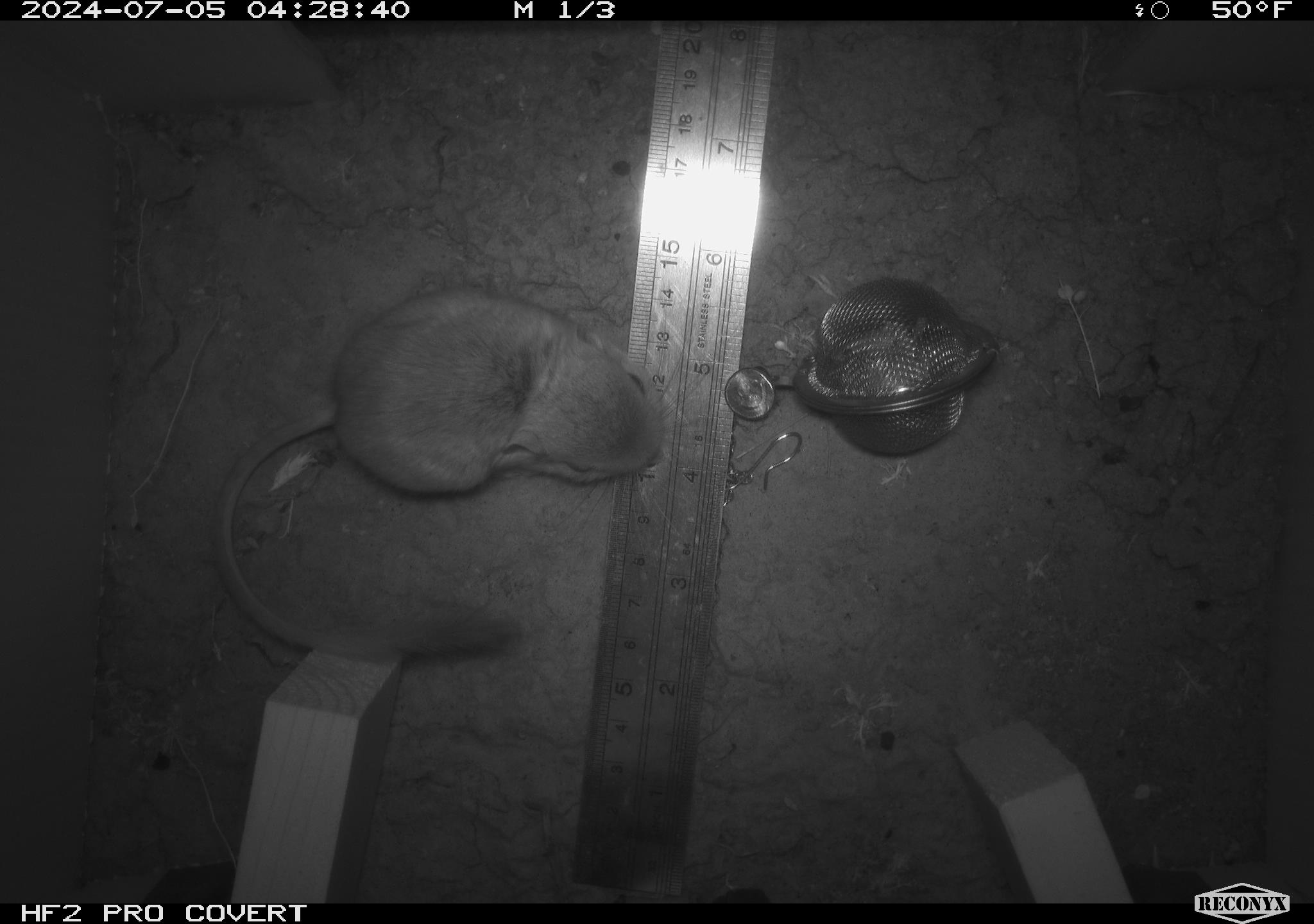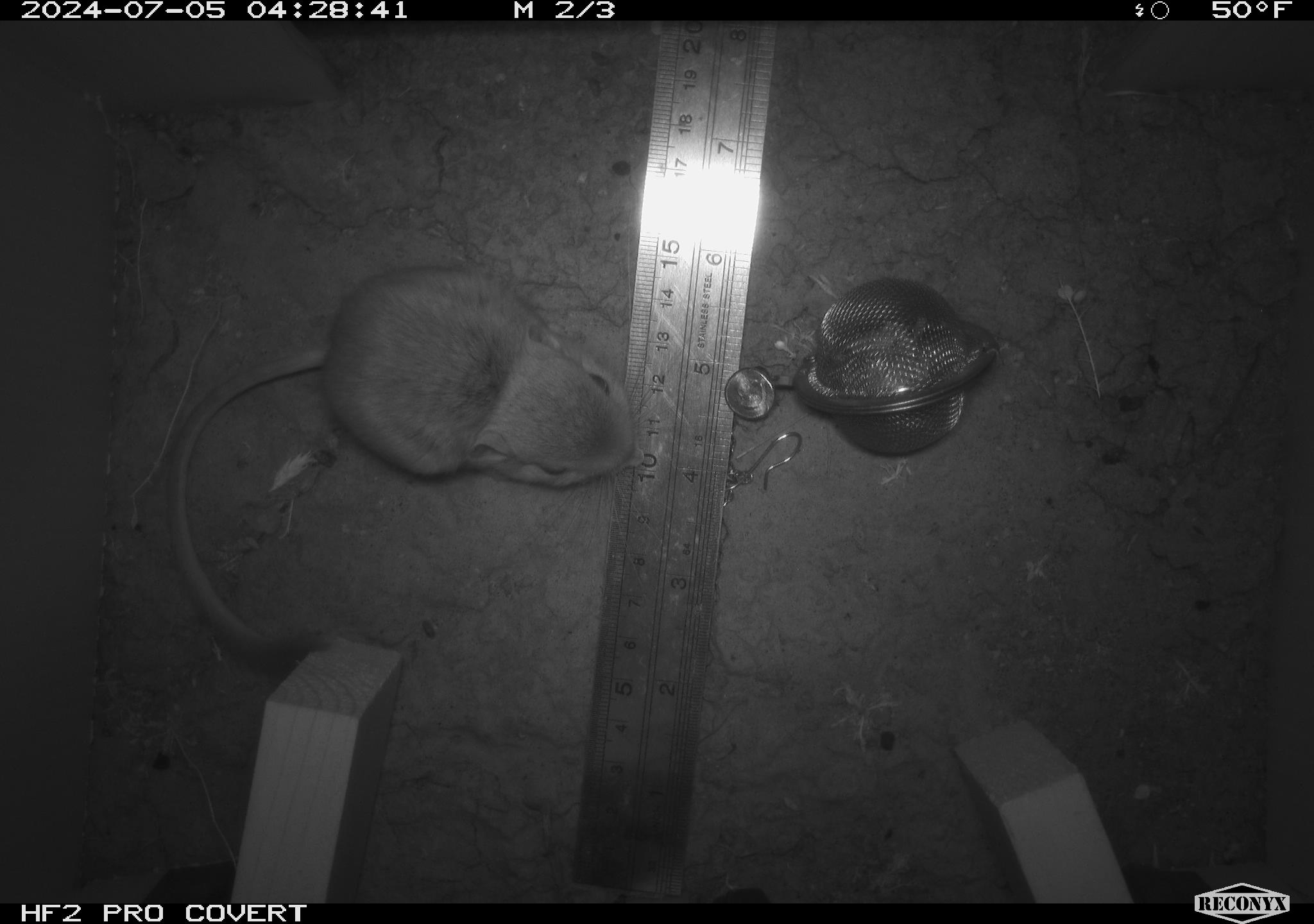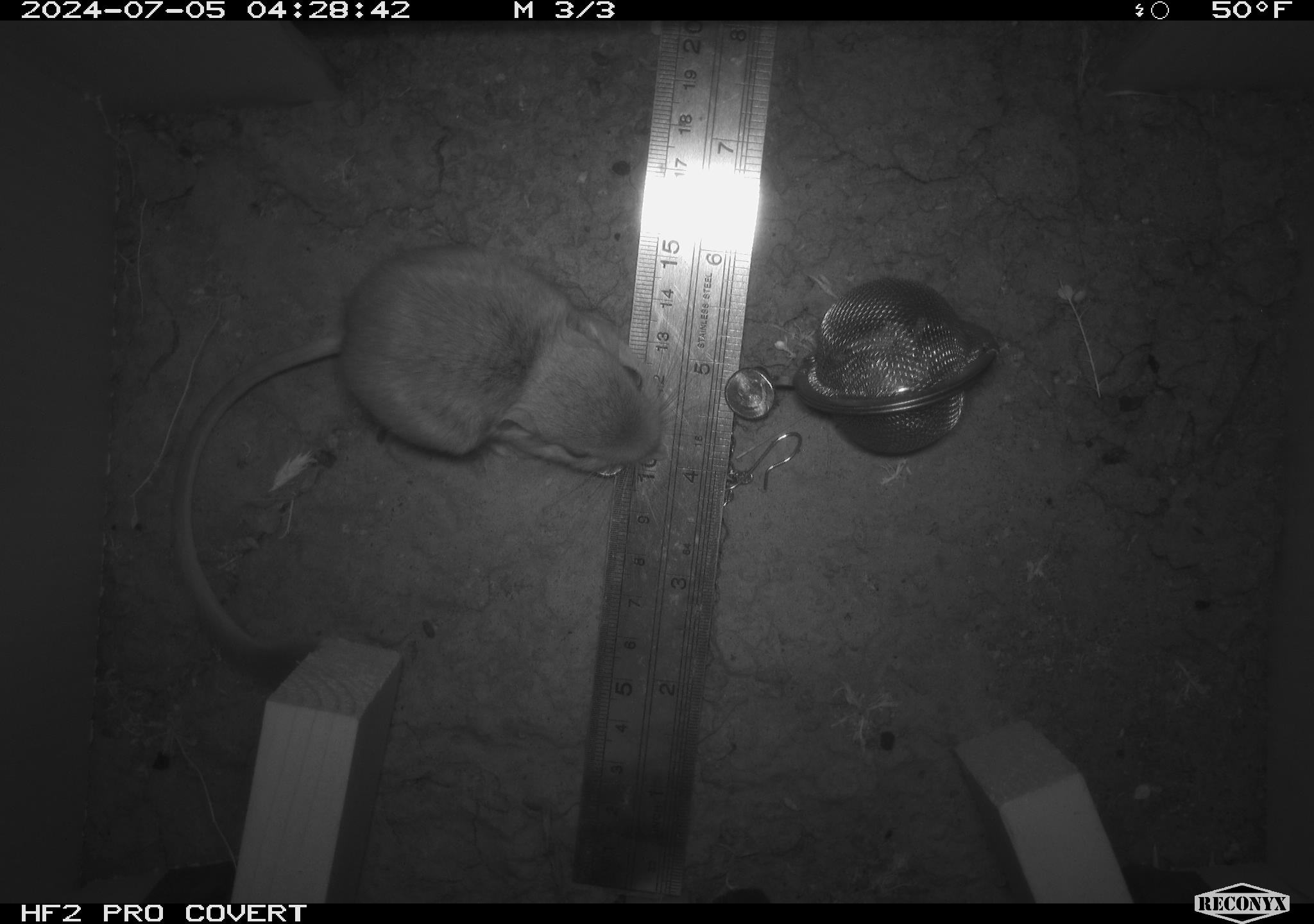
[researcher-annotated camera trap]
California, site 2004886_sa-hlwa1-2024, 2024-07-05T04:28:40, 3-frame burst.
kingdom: Animalia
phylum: Chordata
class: Mammalia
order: Rodentia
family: Heteromyidae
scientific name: Heteromyidae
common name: kangaroo rats and pocket mice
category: heteromyidae family